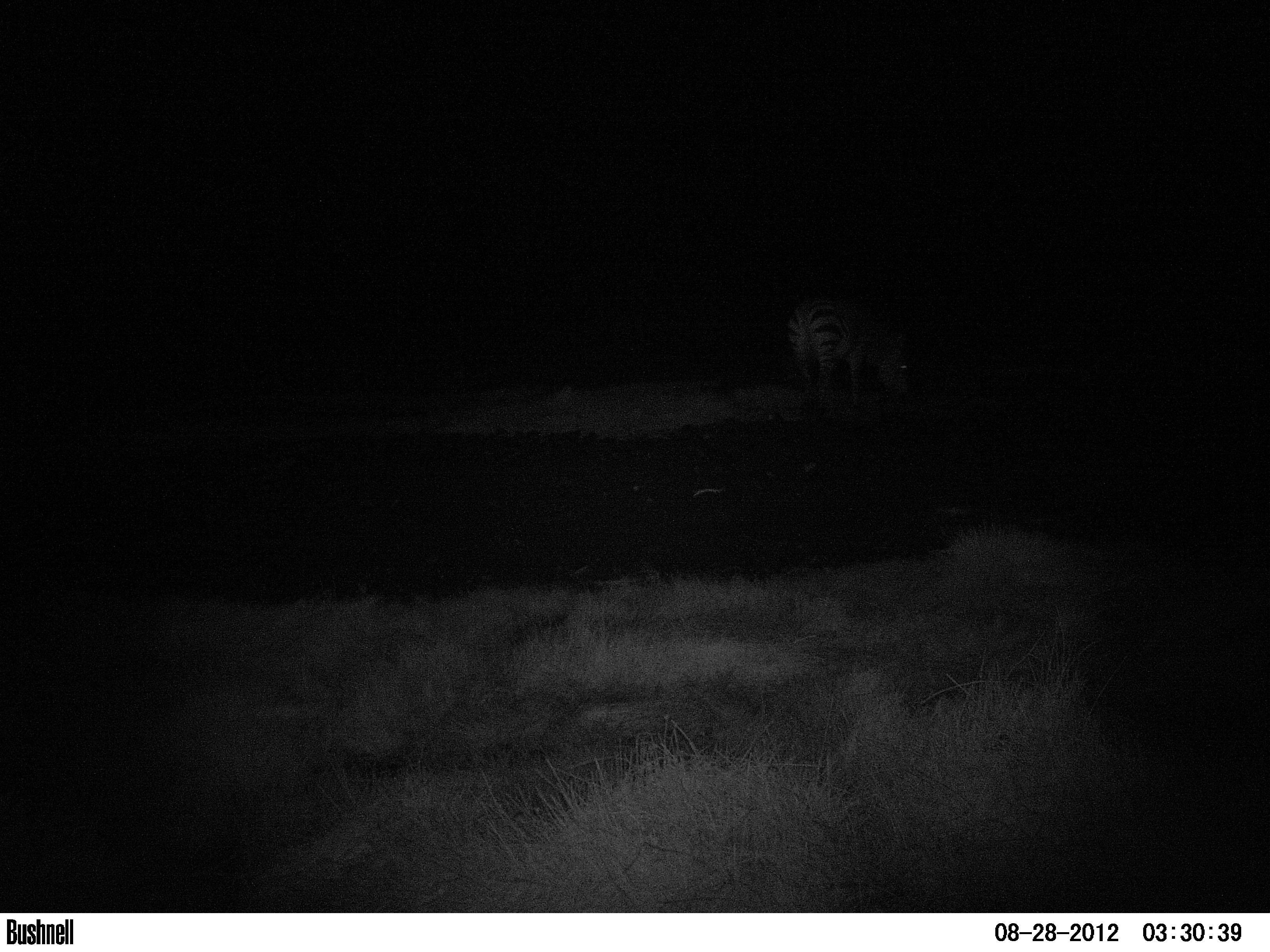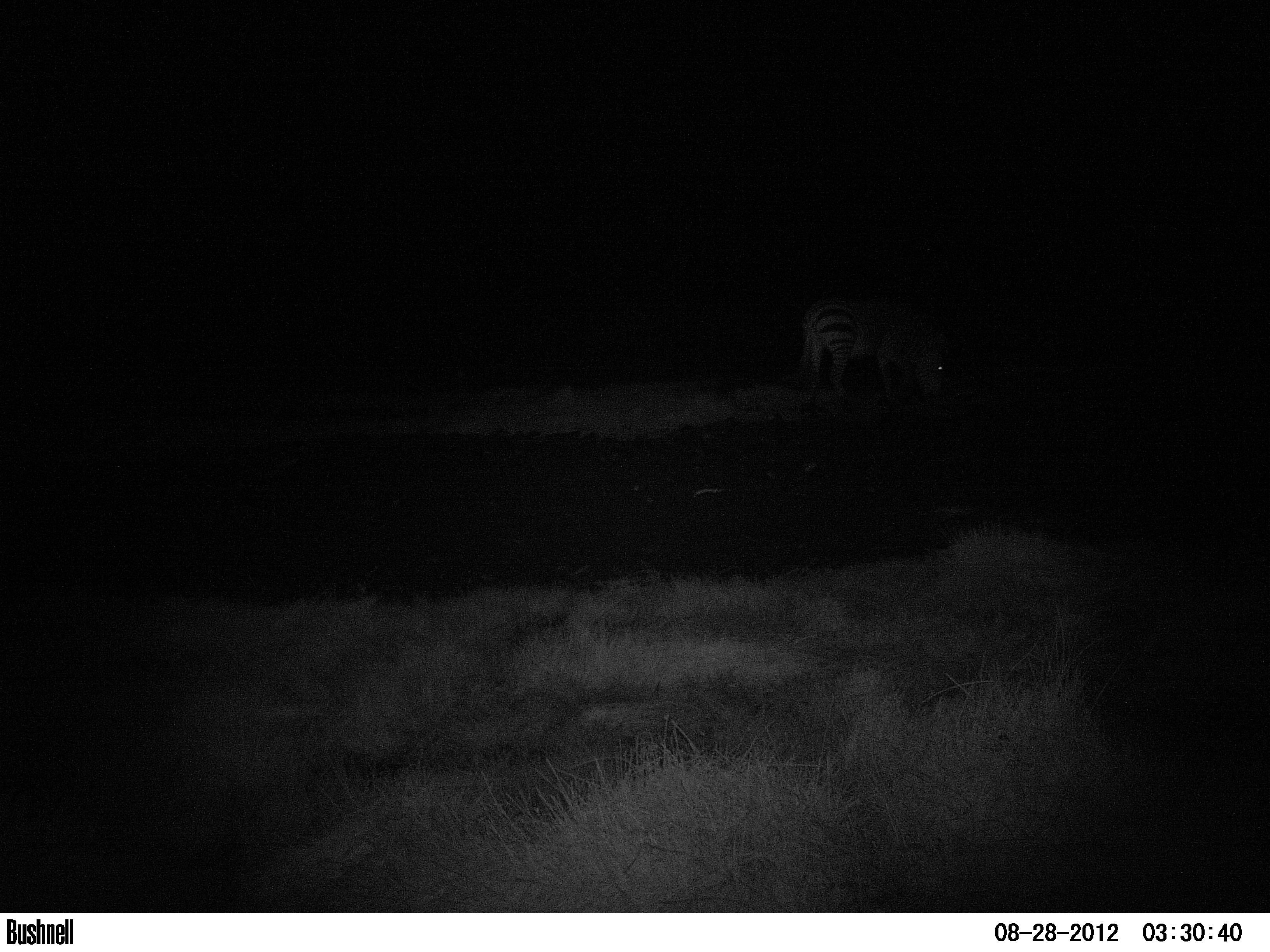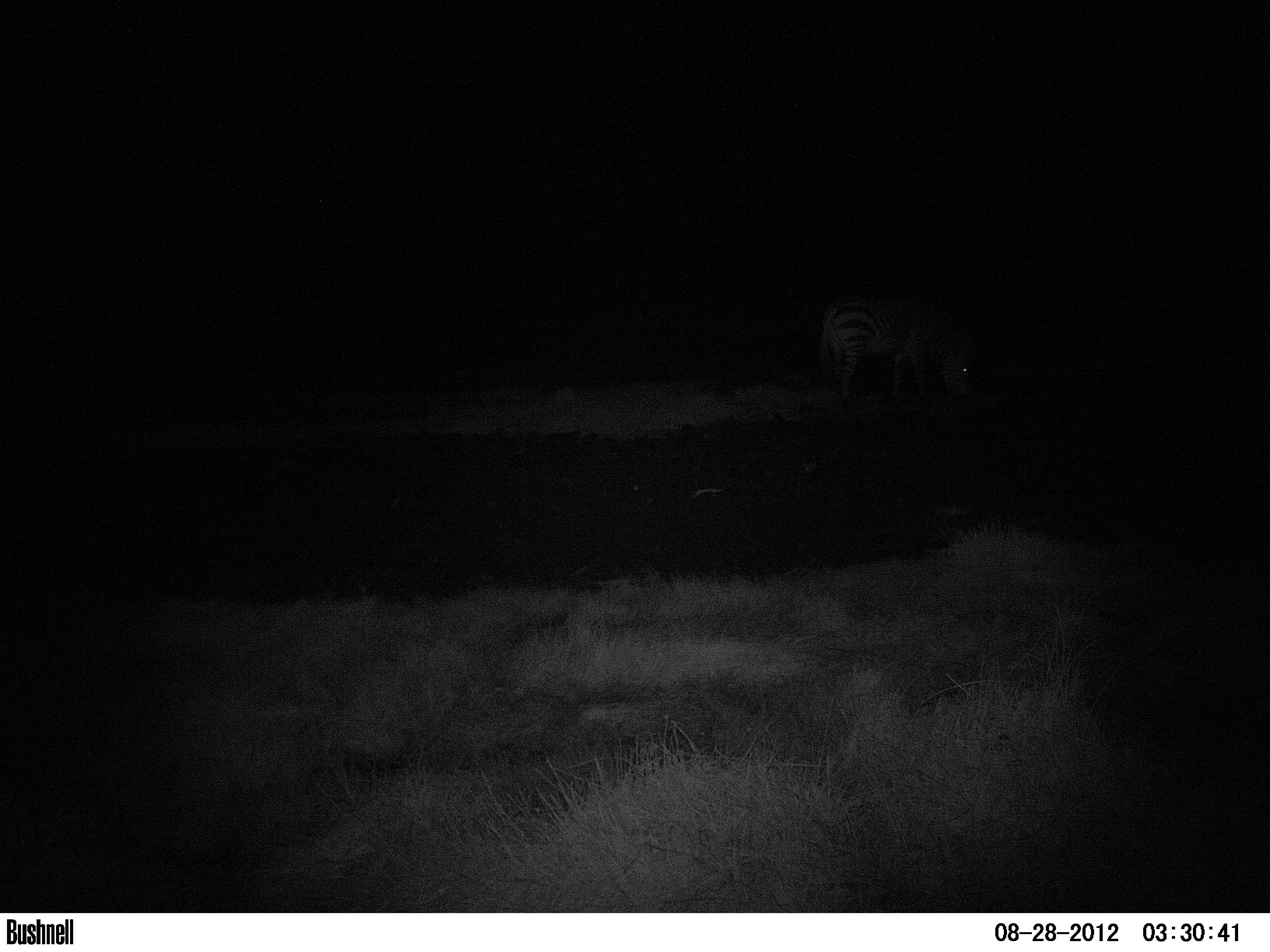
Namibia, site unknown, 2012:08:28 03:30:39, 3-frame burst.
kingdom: Animalia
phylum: Chordata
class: Mammalia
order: Perissodactyla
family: Equidae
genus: Equus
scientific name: Equus zebra hartmannae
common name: hartmann's mountain zebra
Equus zebra hartmannae (hartmann's mountain zebra).